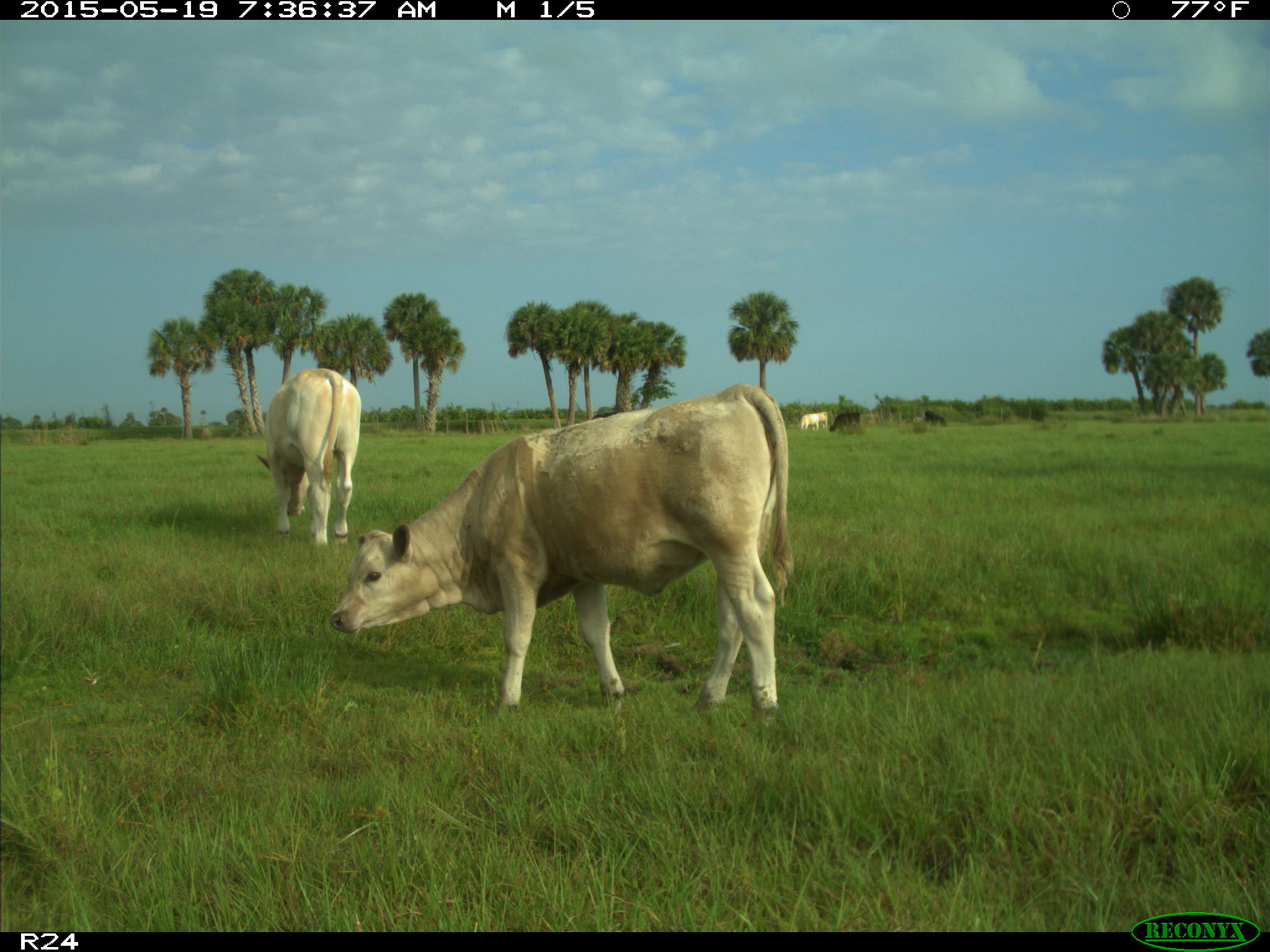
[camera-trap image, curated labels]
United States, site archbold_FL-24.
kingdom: Animalia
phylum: Chordata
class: Mammalia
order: Artiodactyla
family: Bovidae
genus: Bos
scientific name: Bos taurus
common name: domestic cow